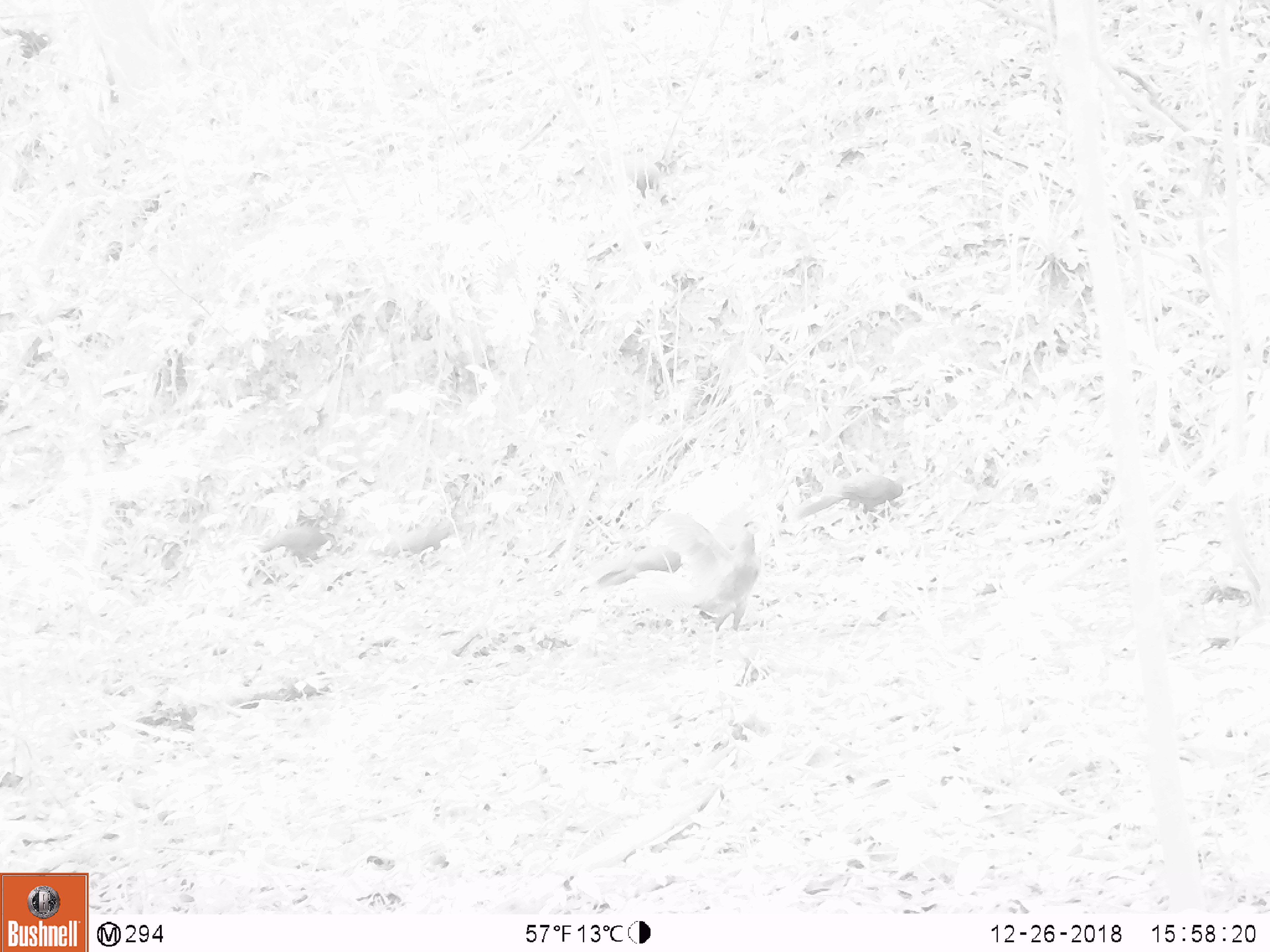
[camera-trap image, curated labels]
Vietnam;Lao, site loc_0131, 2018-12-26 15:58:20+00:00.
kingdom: Animalia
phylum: Chordata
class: Aves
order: Galliformes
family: Phasianidae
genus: Lophura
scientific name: Lophura nycthemera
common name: silver pheasant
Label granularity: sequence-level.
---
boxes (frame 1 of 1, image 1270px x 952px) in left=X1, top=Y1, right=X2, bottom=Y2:
silver pheasant: left=647, top=510, right=760, bottom=664; left=794, top=472, right=903, bottom=529; left=588, top=543, right=683, bottom=585; left=255, top=525, right=340, bottom=570; left=372, top=522, right=455, bottom=557